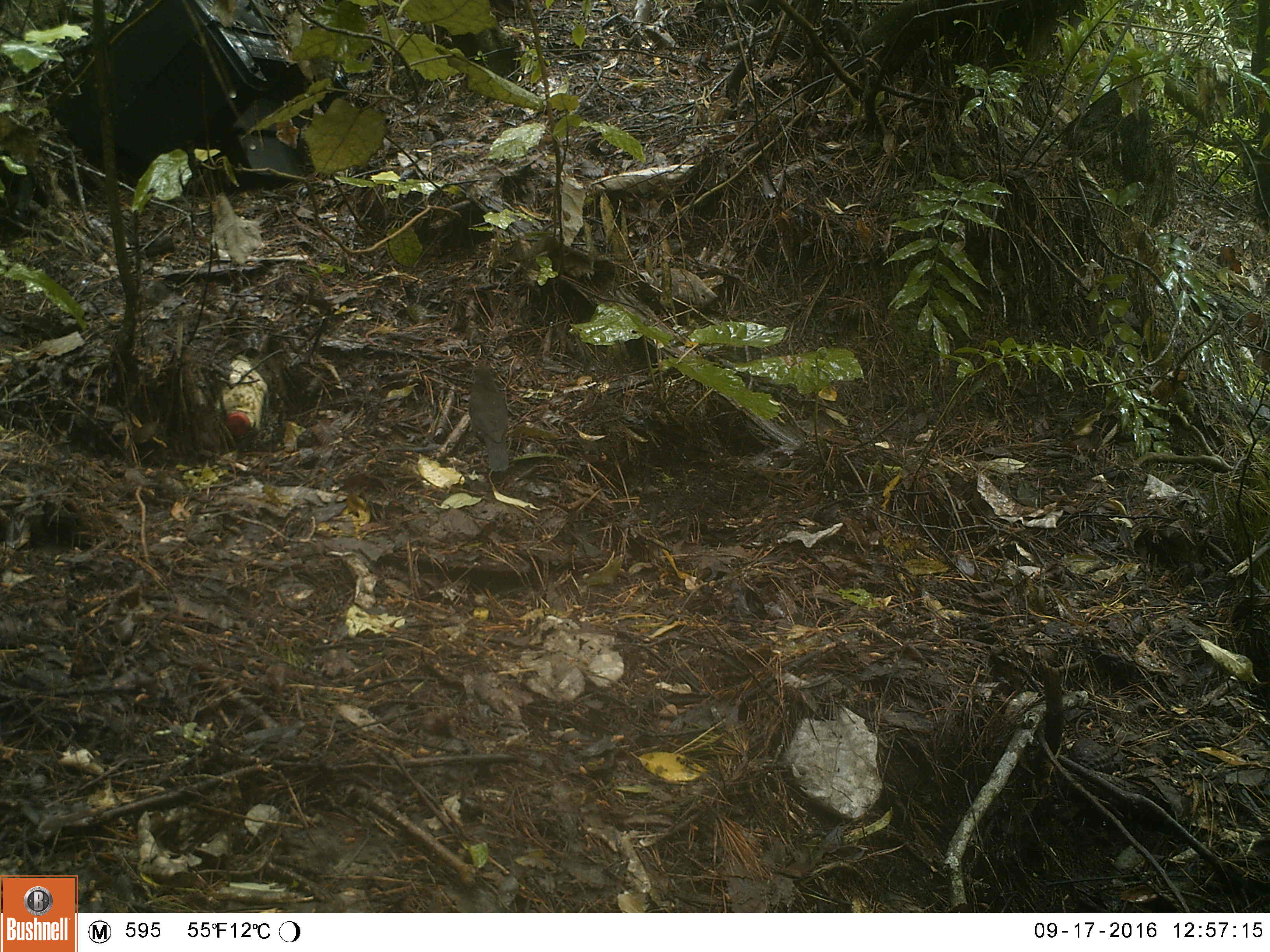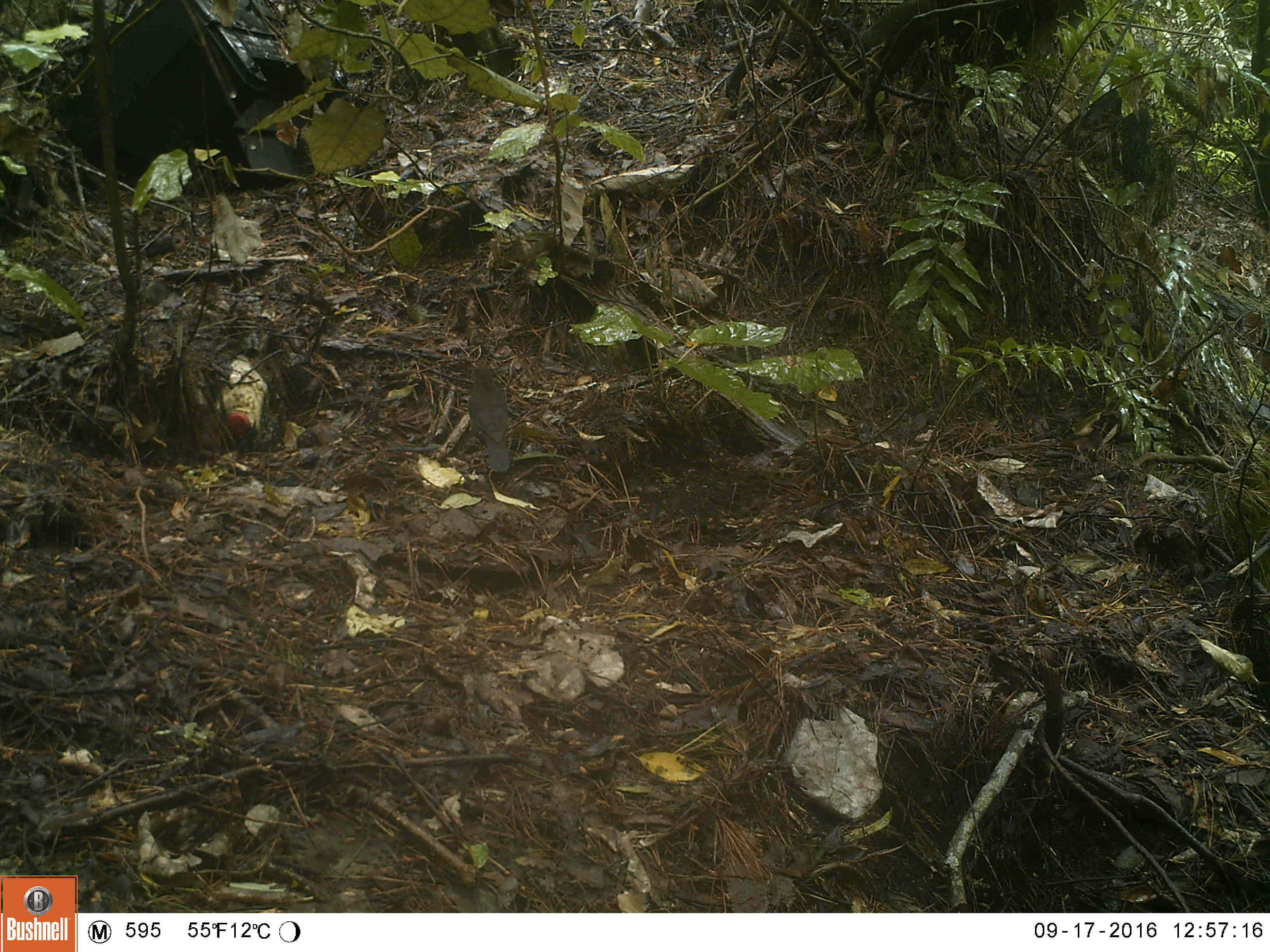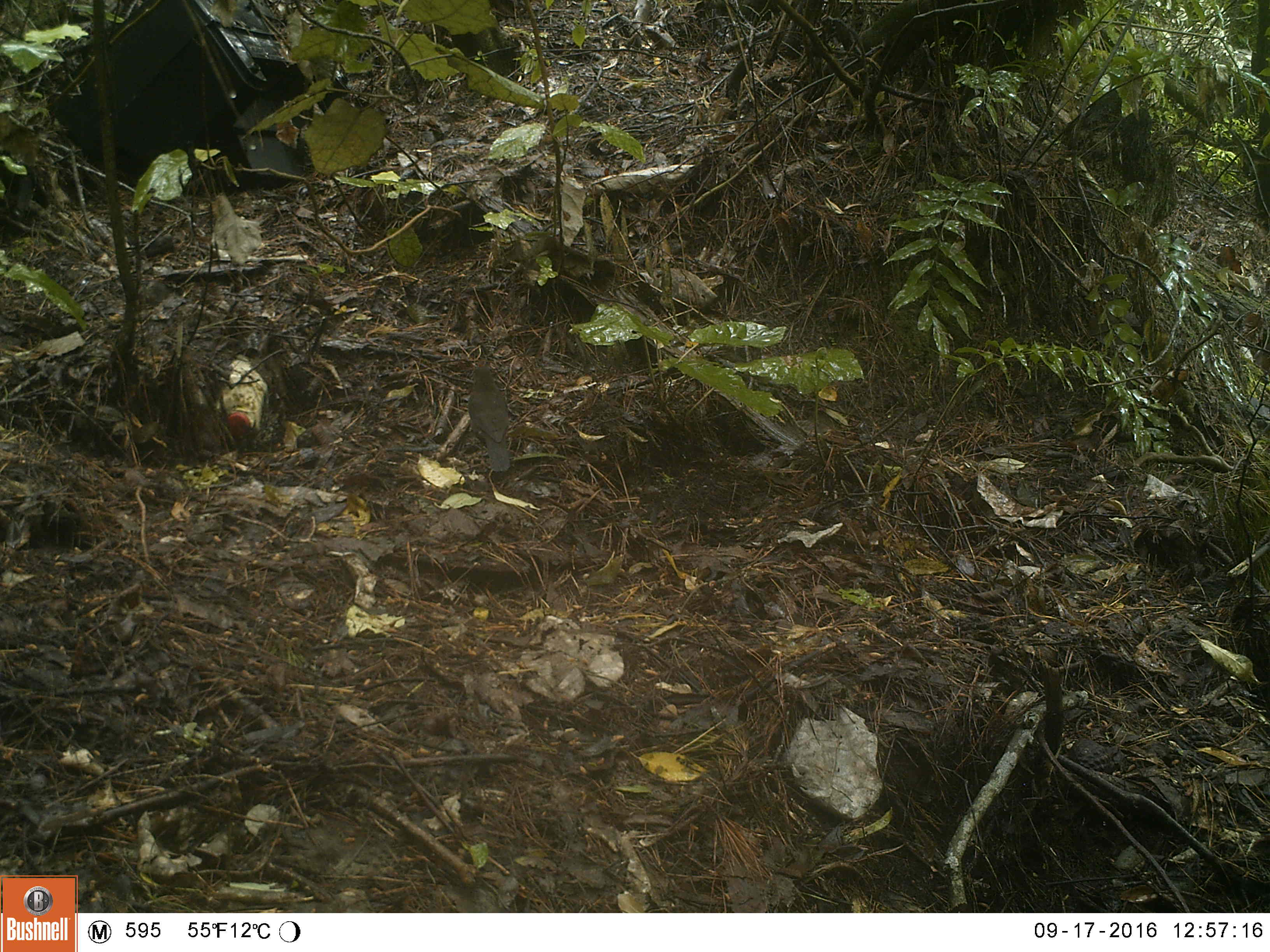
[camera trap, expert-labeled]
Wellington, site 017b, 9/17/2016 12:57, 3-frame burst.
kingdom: Animalia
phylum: Chordata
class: Aves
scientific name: Aves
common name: bird